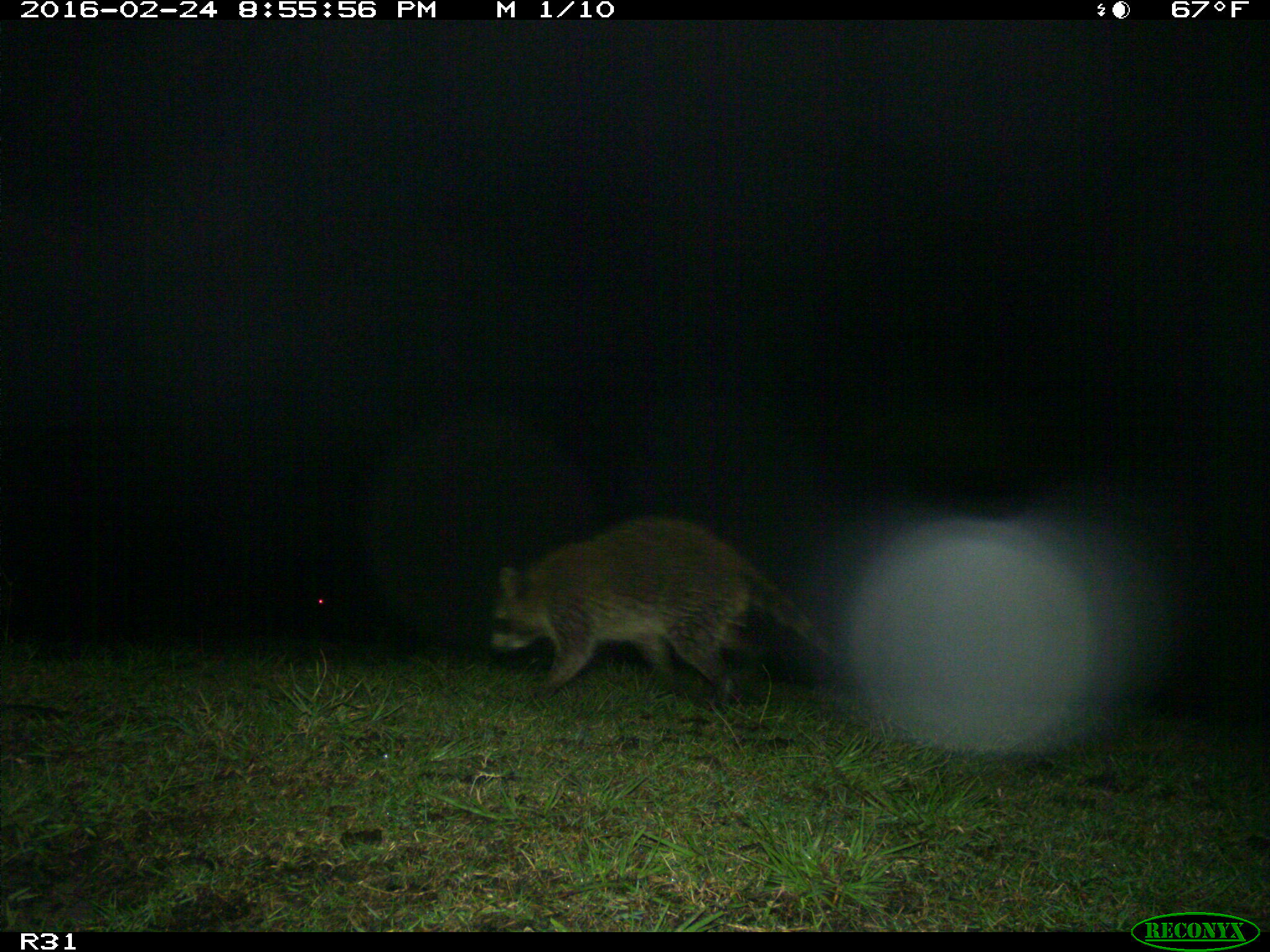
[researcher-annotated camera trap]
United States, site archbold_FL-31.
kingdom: Animalia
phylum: Chordata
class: Mammalia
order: Carnivora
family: Procyonidae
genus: Procyon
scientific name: Procyon lotor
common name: common raccoon